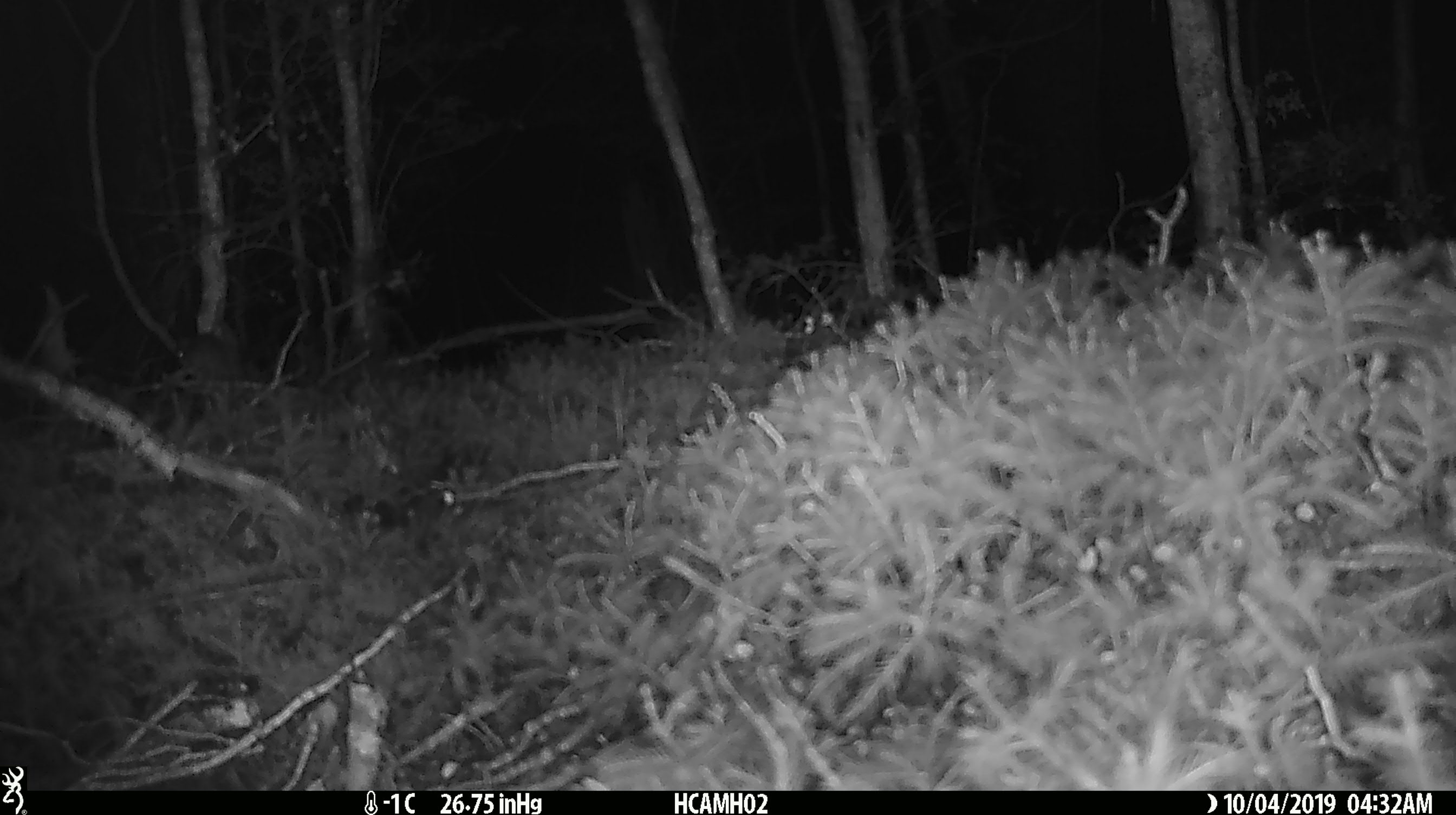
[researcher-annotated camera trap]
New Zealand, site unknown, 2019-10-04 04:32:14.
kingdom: Animalia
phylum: Chordata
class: Mammalia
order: Rodentia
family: Muridae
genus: Mus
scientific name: Mus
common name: mouse